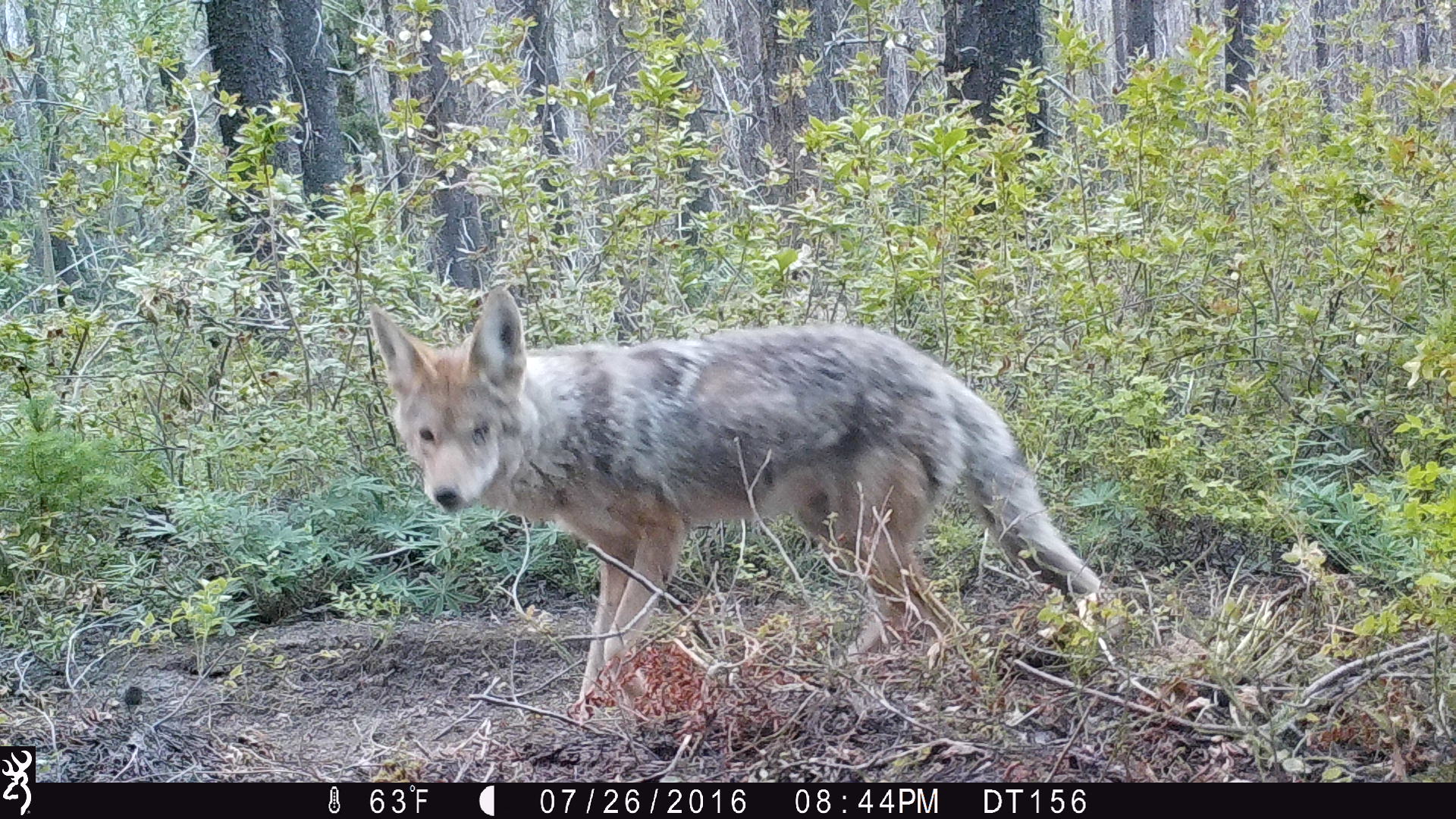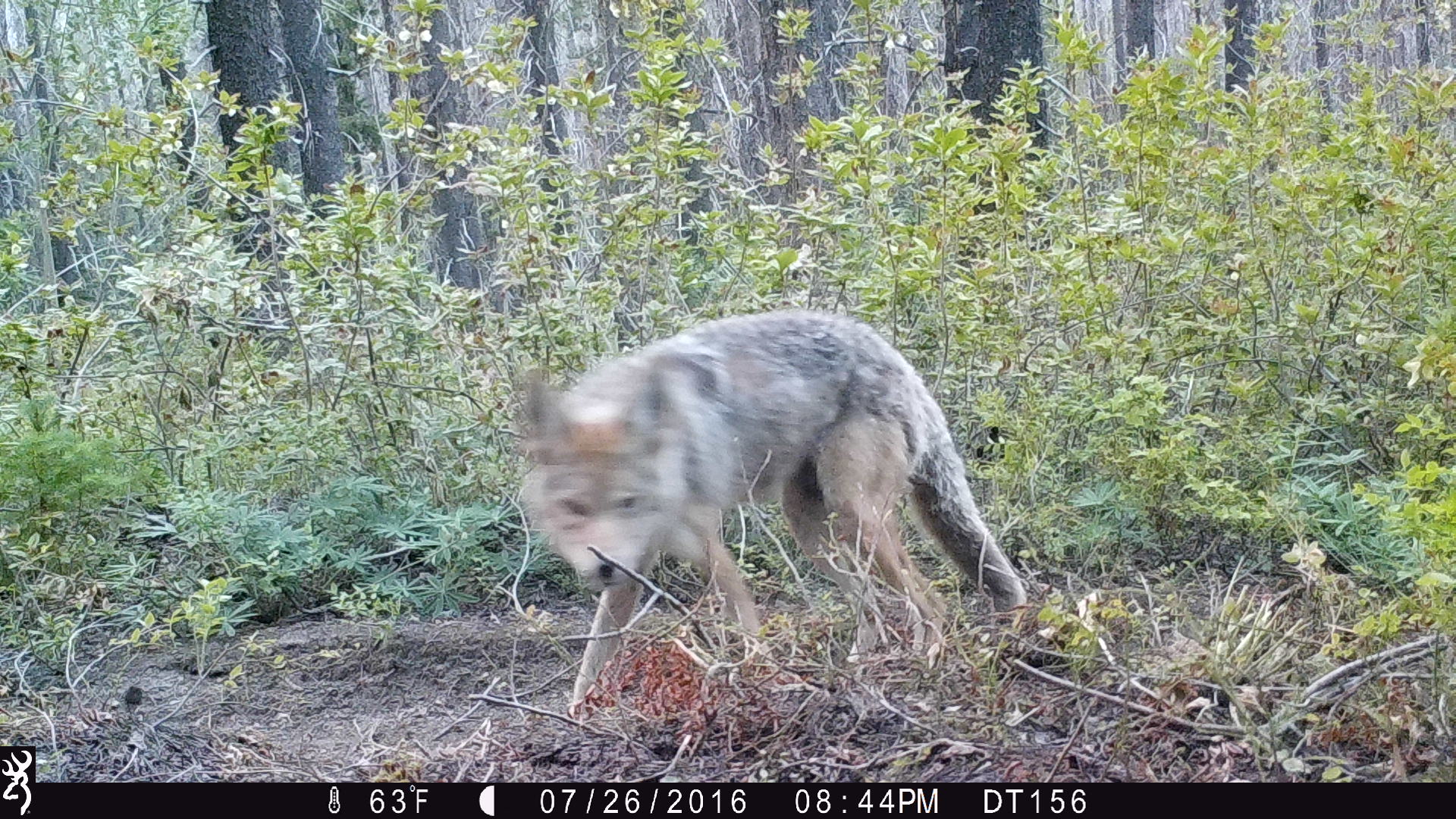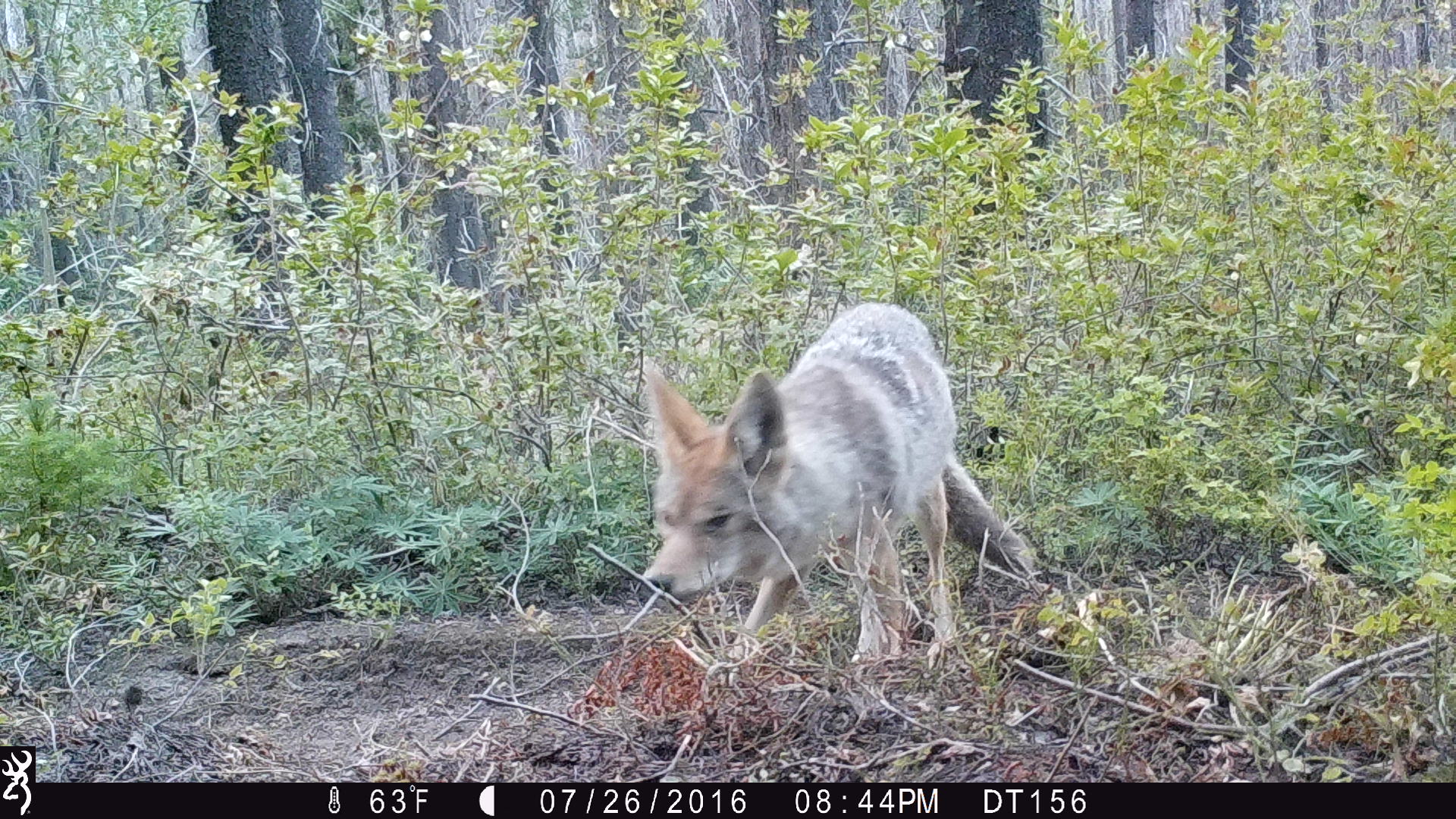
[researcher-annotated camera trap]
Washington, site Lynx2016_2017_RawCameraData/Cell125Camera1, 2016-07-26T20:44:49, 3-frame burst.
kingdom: Animalia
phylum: Chordata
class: Mammalia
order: Carnivora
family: Canidae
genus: Canis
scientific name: Canis latrans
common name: coyote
Canis latrans (coyote). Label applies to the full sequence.